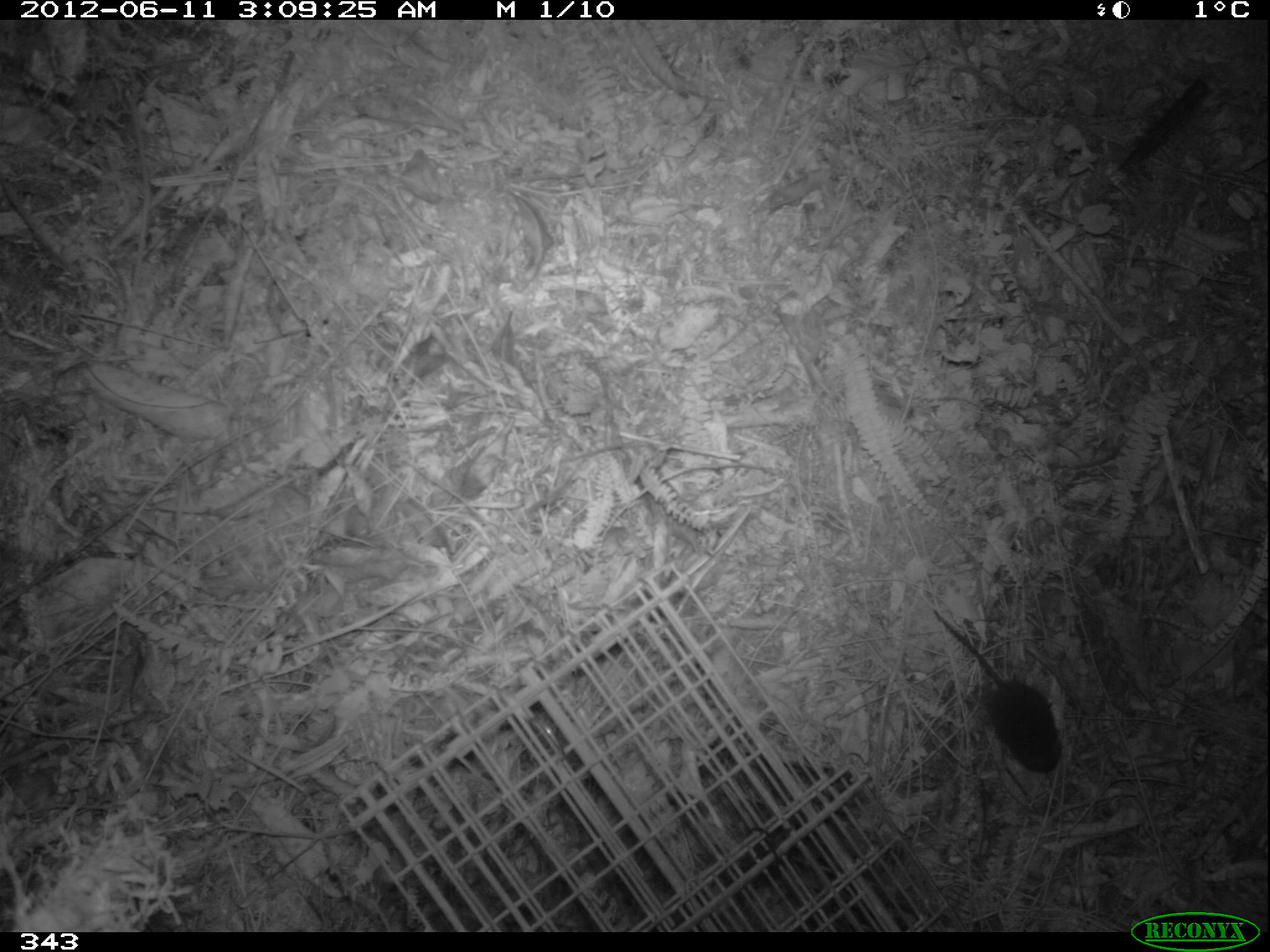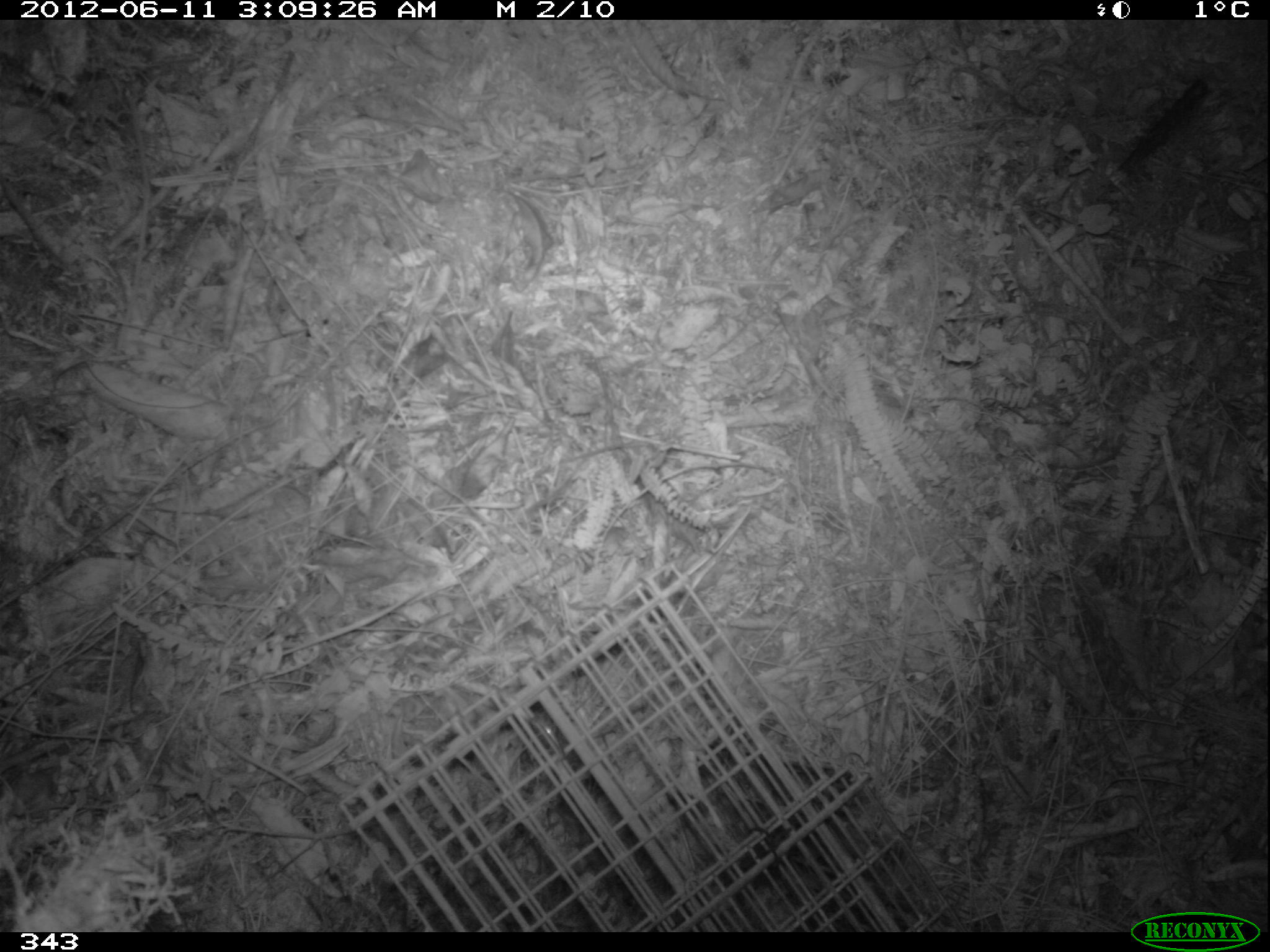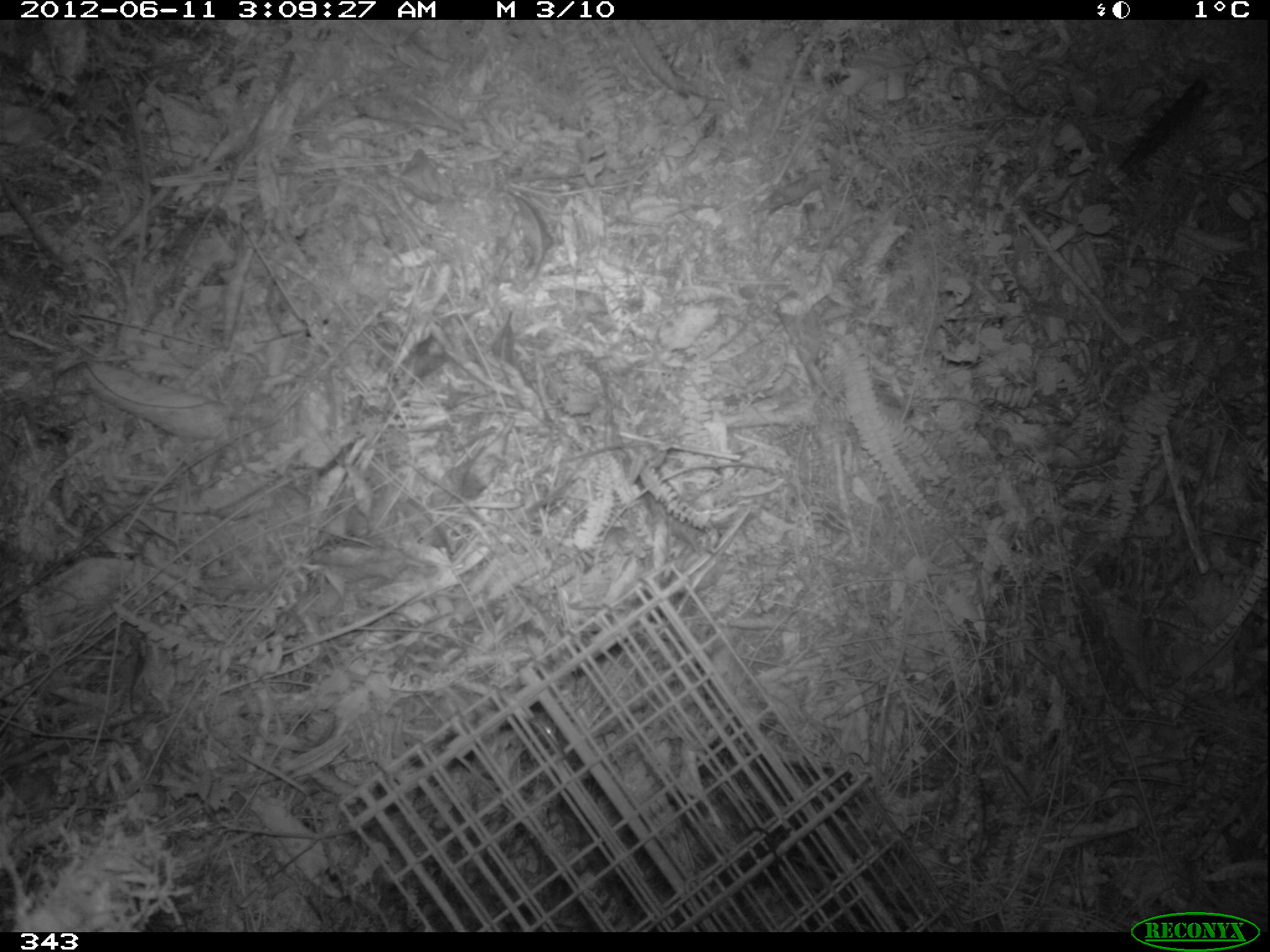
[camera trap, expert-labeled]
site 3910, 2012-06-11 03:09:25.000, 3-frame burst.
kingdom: Animalia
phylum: Chordata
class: Mammalia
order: Rodentia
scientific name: Rodentia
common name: rodents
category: unknown rodent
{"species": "unknown rodent (rodents) (Rodentia)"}